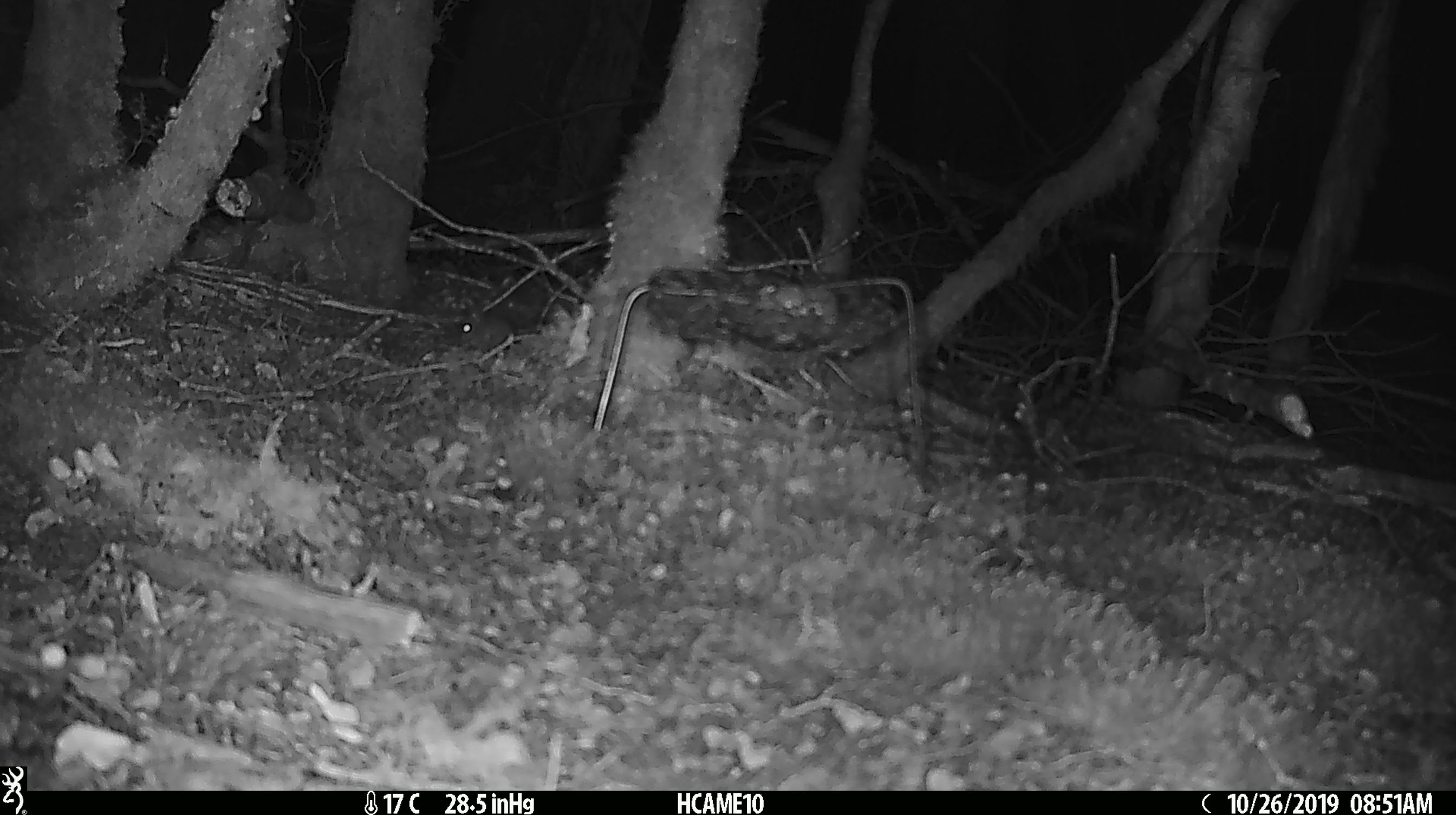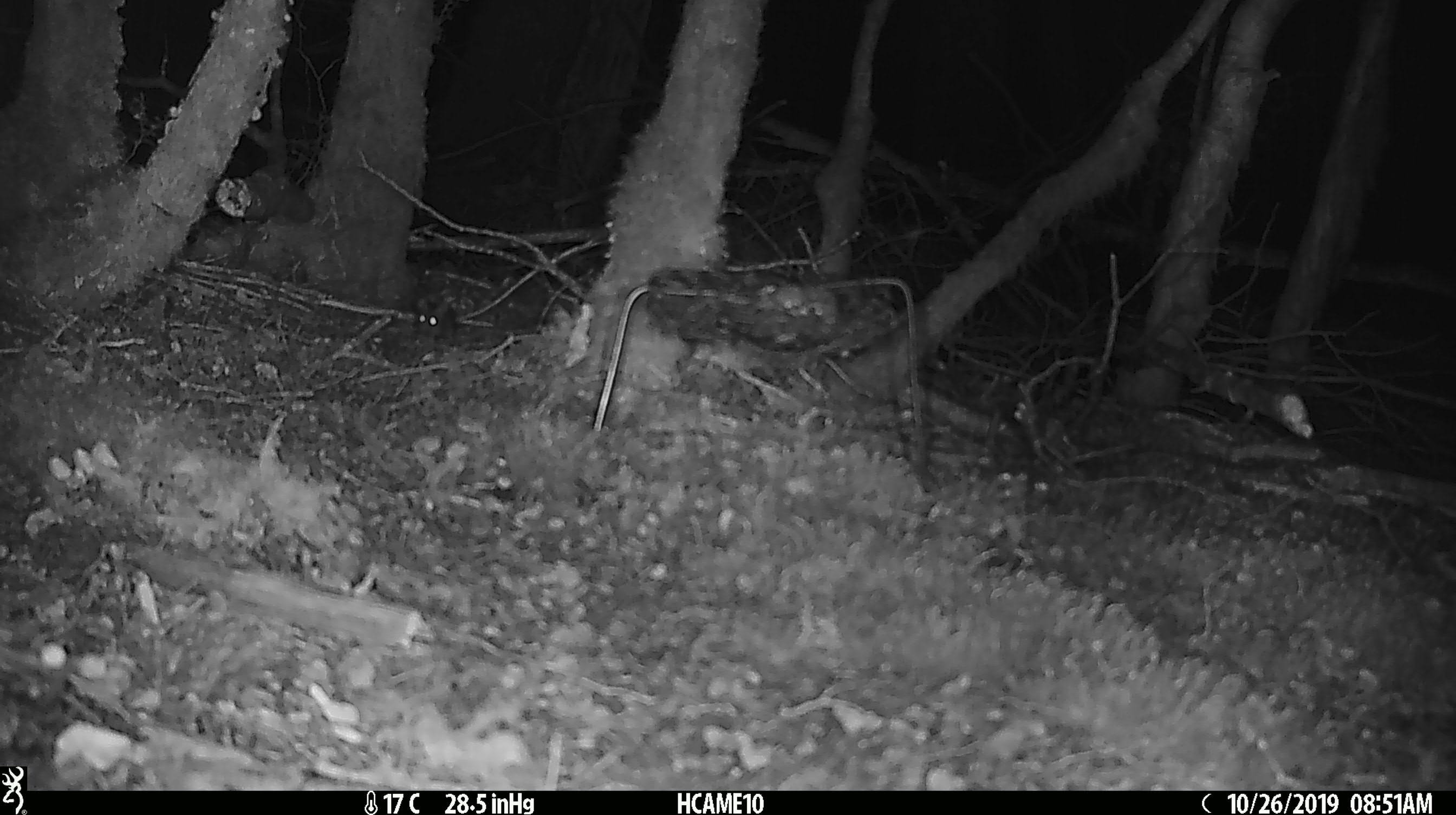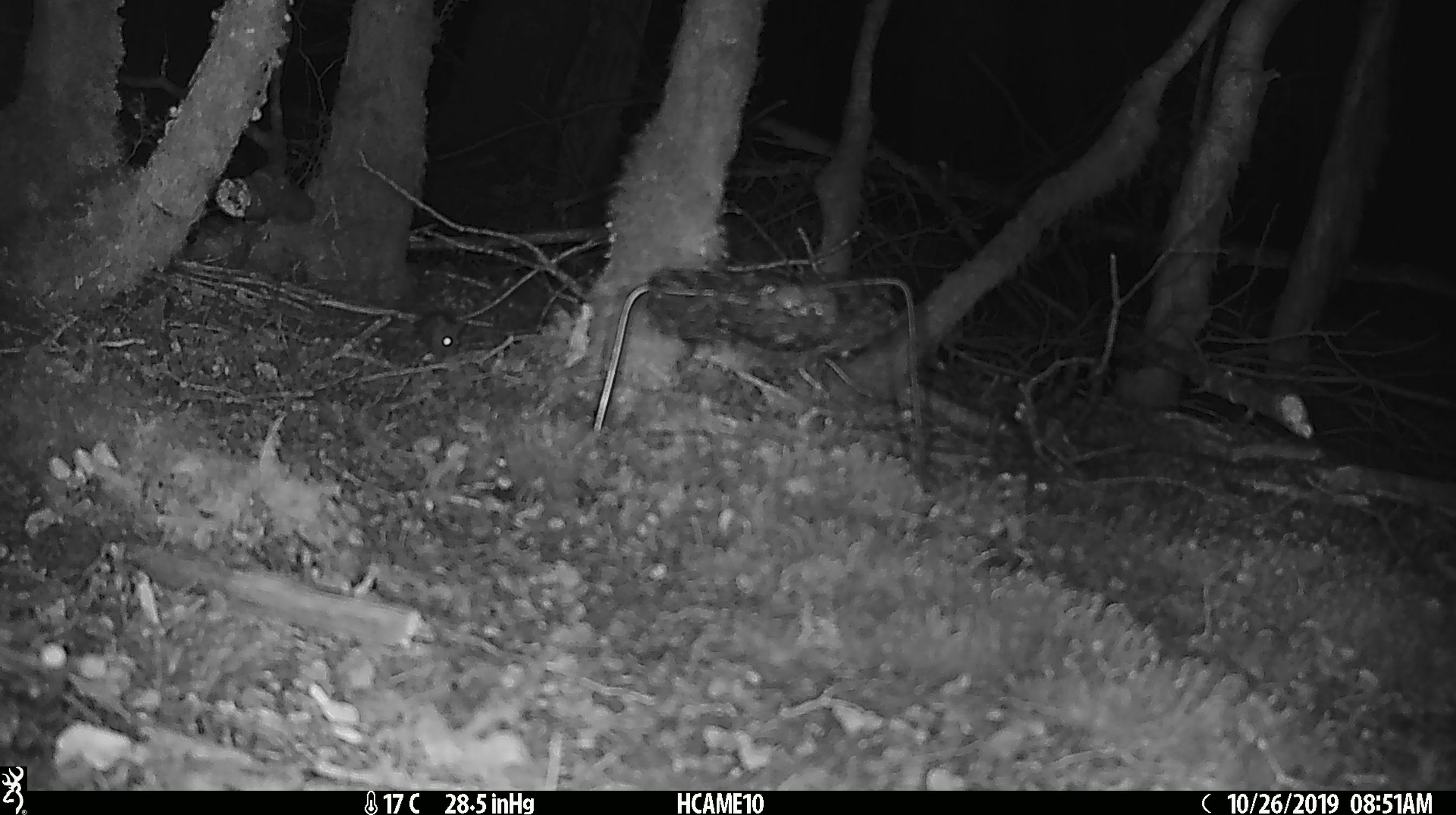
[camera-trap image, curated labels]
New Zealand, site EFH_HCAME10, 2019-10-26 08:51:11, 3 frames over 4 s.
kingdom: Animalia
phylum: Chordata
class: Mammalia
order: Rodentia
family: Muridae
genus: Mus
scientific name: Mus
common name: mouse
Mouse (Mus).